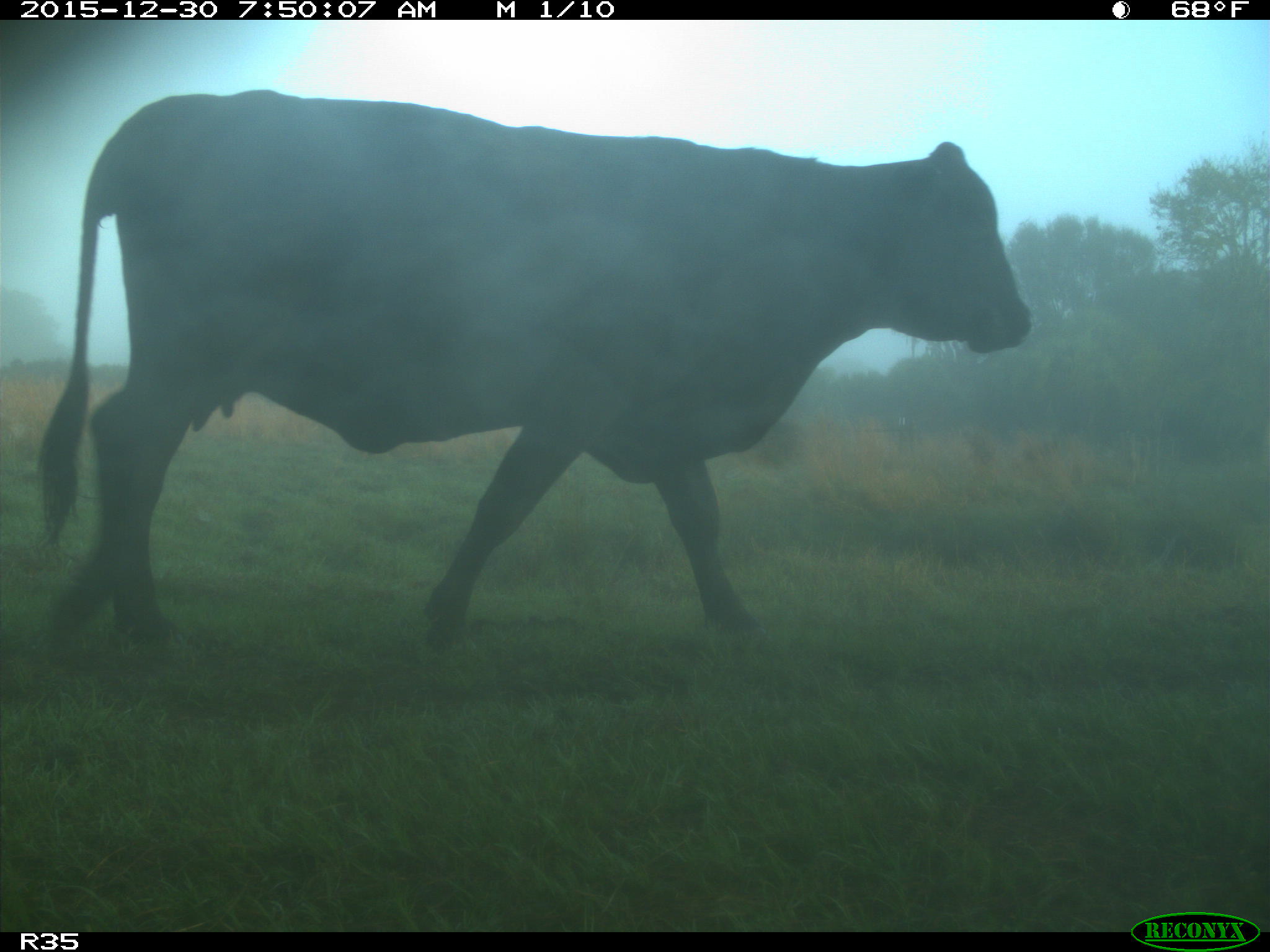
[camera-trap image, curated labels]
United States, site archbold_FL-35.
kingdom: Animalia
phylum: Chordata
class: Mammalia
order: Artiodactyla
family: Bovidae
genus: Bos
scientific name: Bos taurus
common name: domestic cow